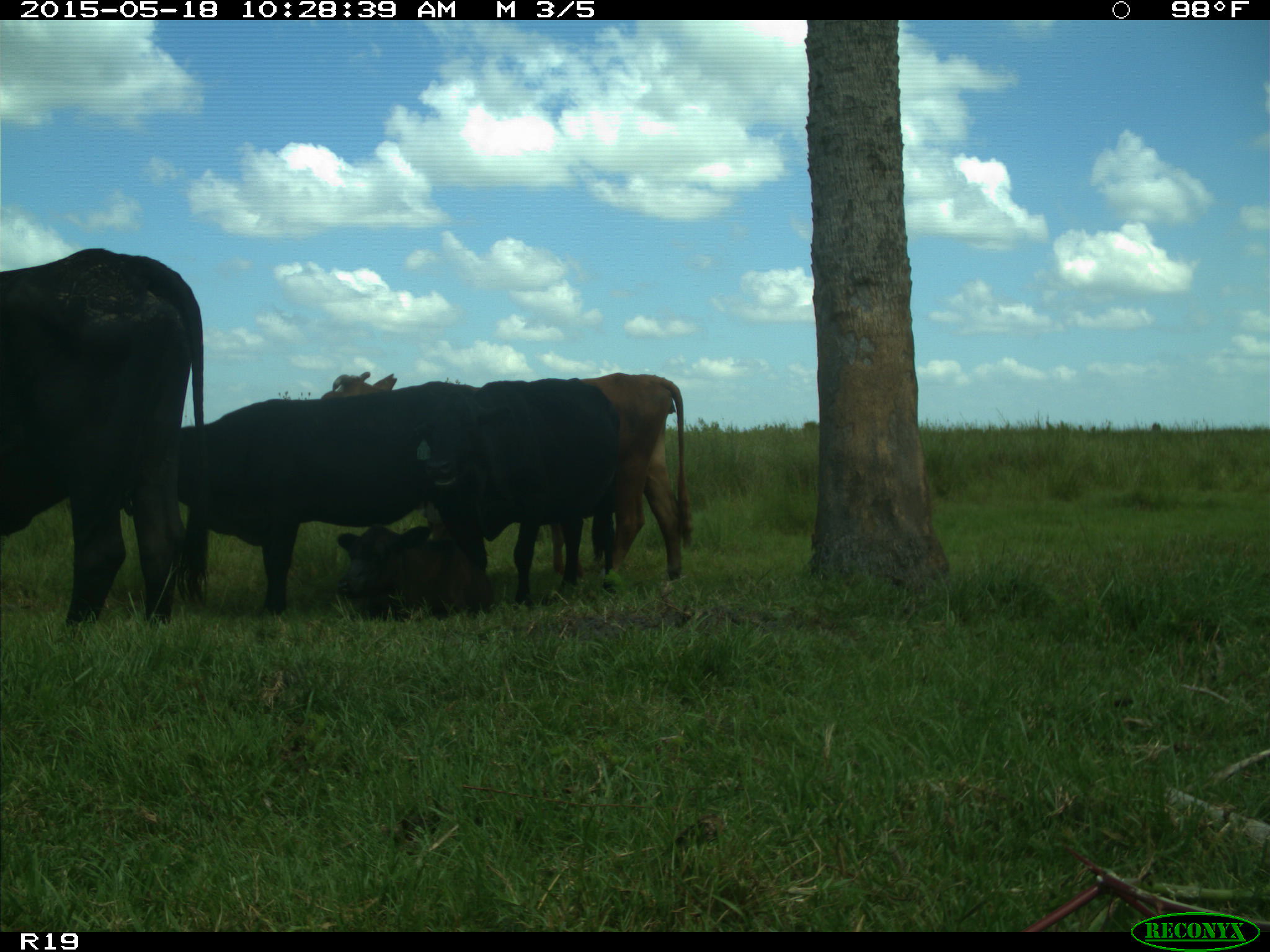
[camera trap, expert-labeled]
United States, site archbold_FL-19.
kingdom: Animalia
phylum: Chordata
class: Mammalia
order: Artiodactyla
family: Bovidae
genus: Bos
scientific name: Bos taurus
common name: domestic cow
Bos taurus (domestic cow).